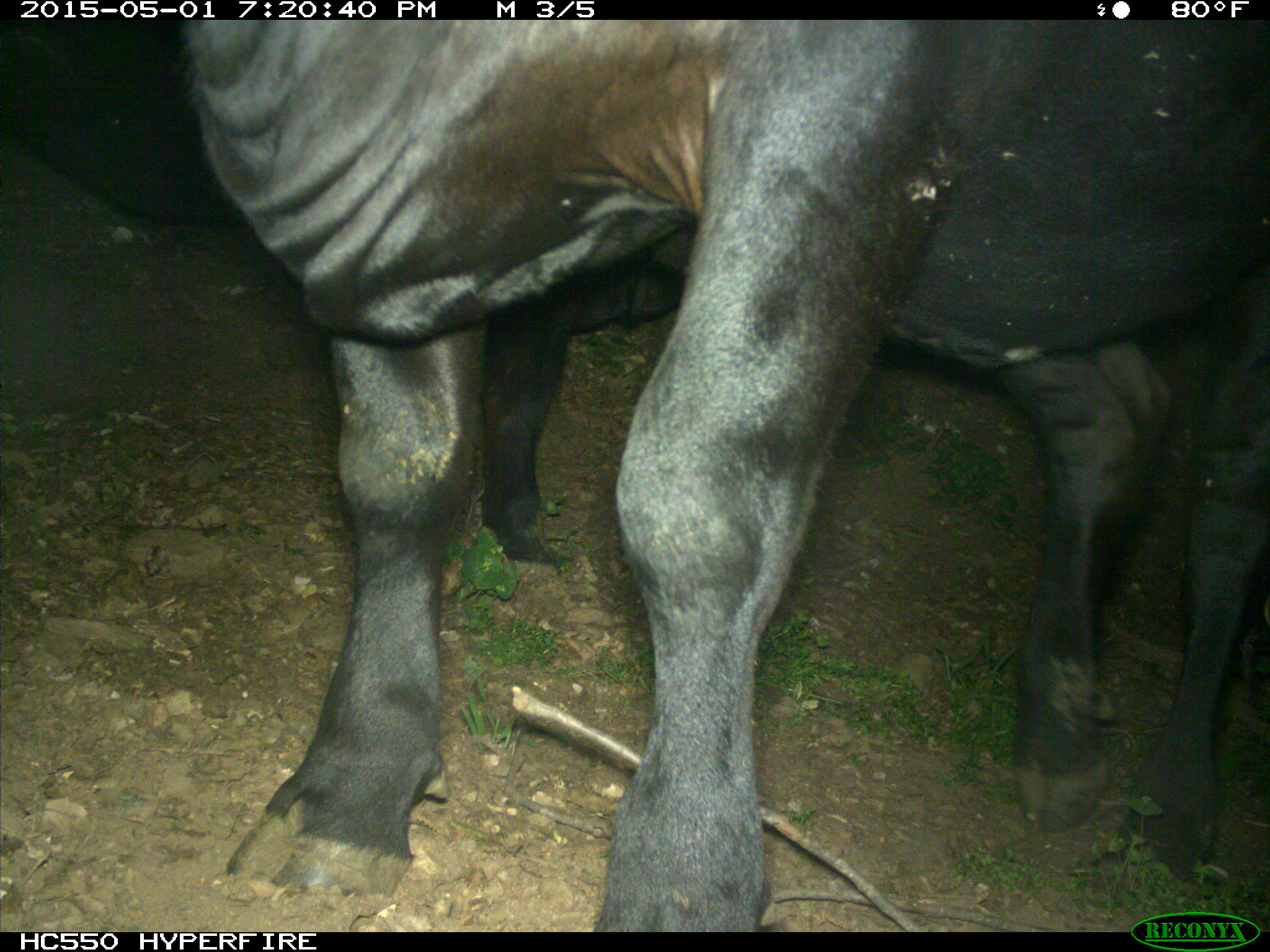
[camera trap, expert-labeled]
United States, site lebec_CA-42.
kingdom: Animalia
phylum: Chordata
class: Mammalia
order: Artiodactyla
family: Bovidae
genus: Bos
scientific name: Bos taurus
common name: domestic cow